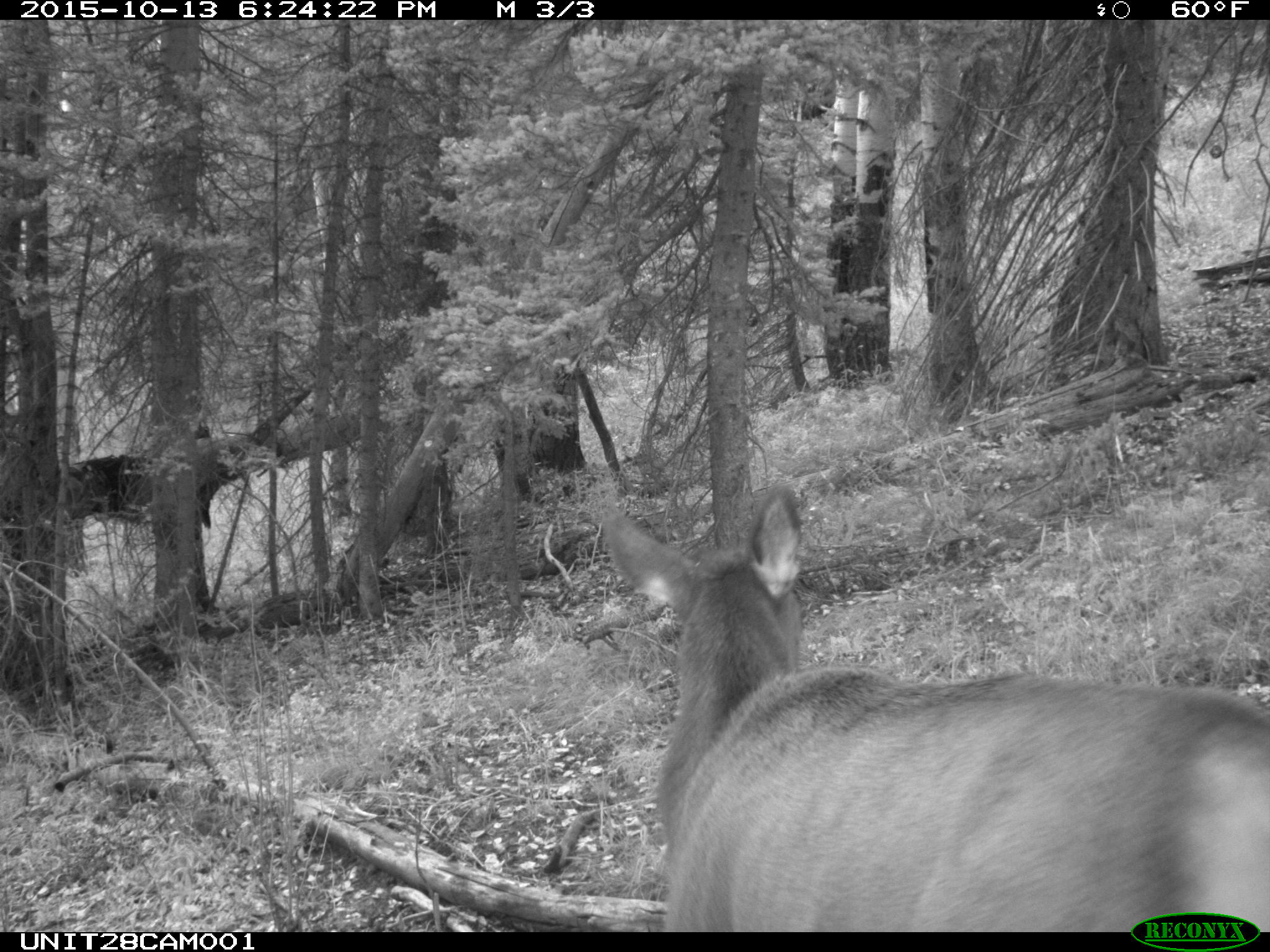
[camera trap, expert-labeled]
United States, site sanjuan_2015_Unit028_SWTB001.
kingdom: Animalia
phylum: Chordata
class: Mammalia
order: Artiodactyla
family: Cervidae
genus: Cervus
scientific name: Cervus elaphus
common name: red deer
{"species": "Cervus elaphus (red deer)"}